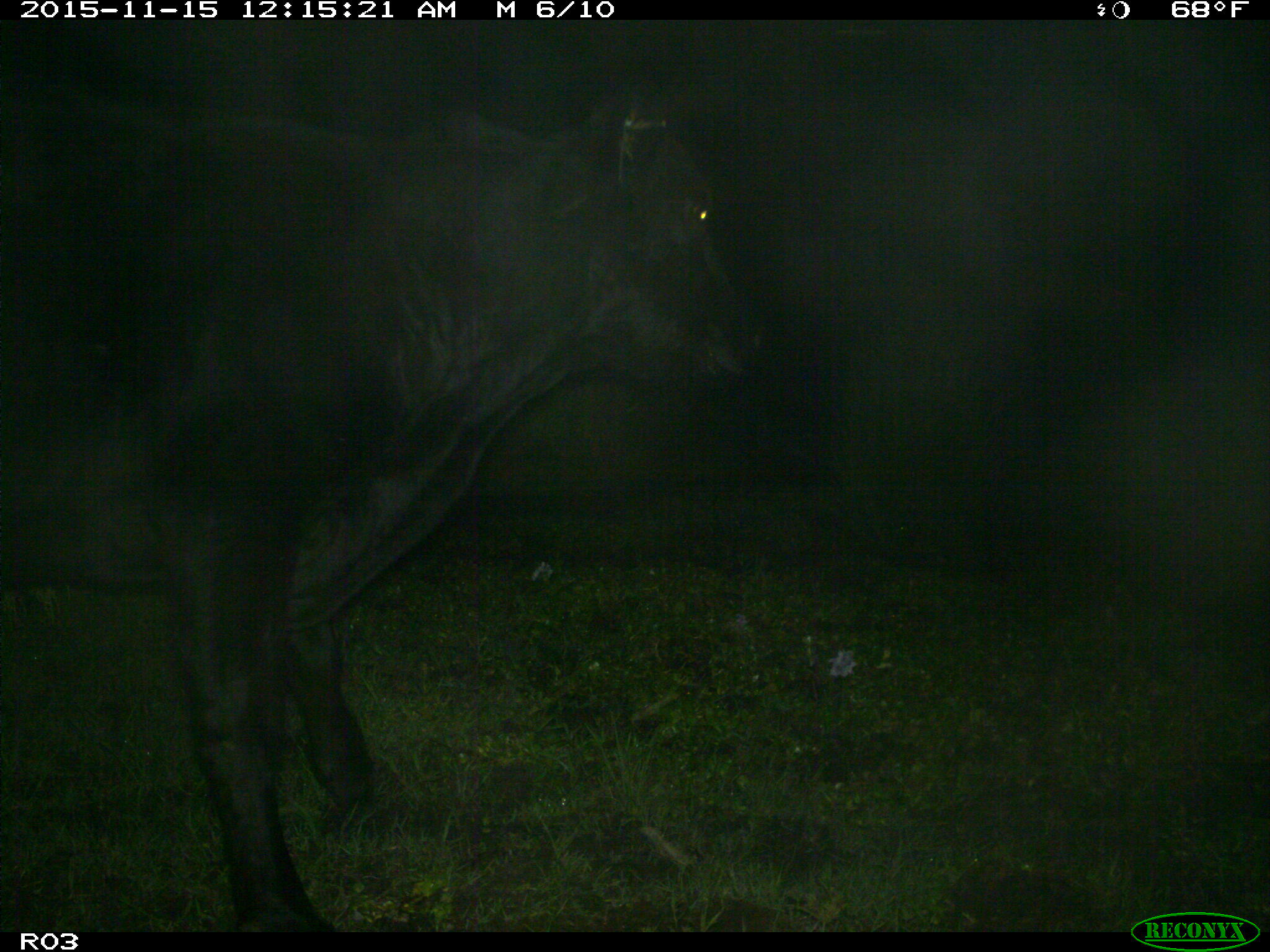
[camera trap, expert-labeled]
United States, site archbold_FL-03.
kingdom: Animalia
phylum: Chordata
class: Mammalia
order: Artiodactyla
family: Bovidae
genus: Bos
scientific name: Bos taurus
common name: domestic cow